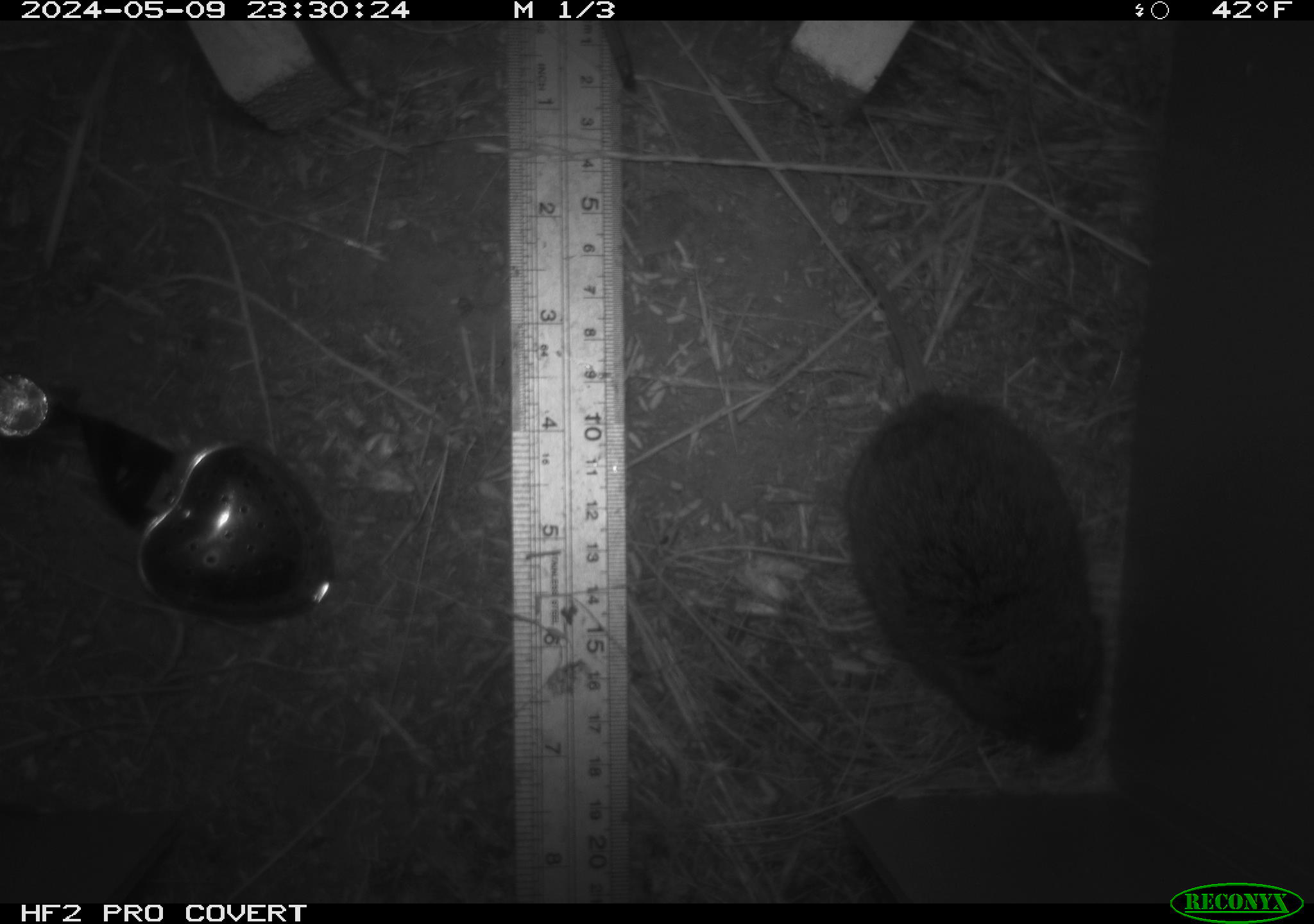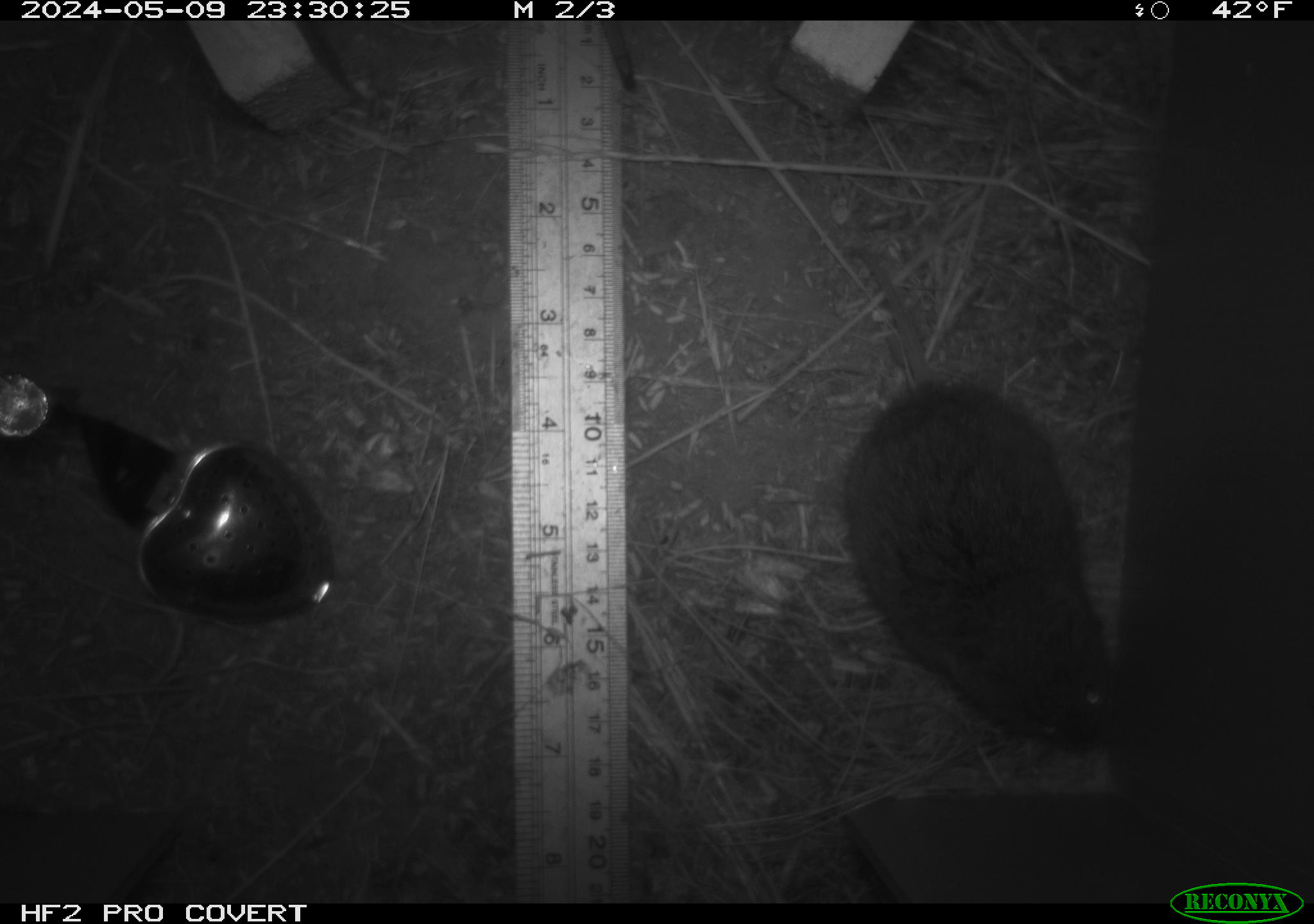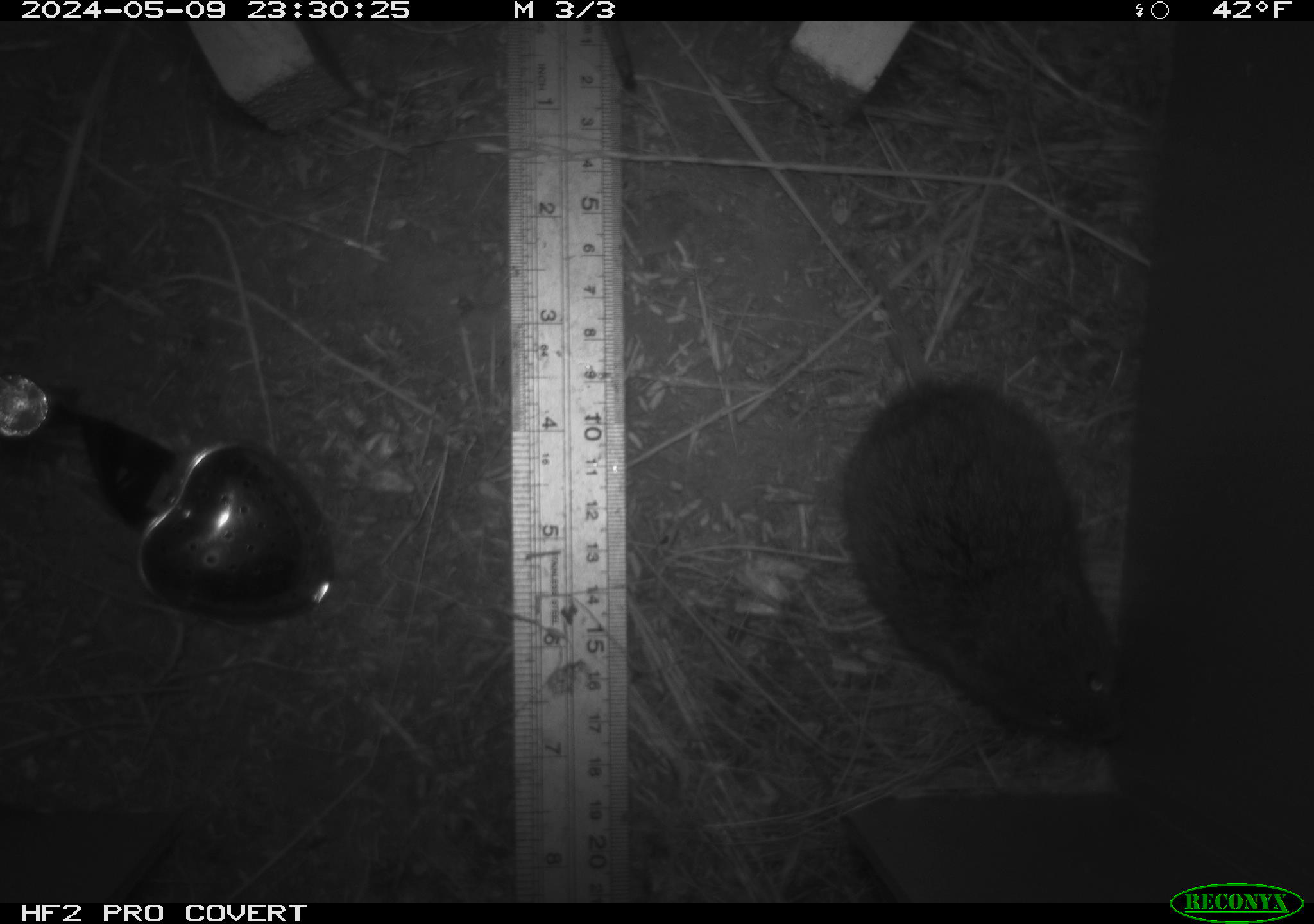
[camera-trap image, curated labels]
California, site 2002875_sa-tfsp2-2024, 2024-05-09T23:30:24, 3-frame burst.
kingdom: Animalia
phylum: Chordata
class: Mammalia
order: Rodentia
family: Cricetidae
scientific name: Arvicolinae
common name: voles, lemmings, and muskrats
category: arvicolinae subfamily